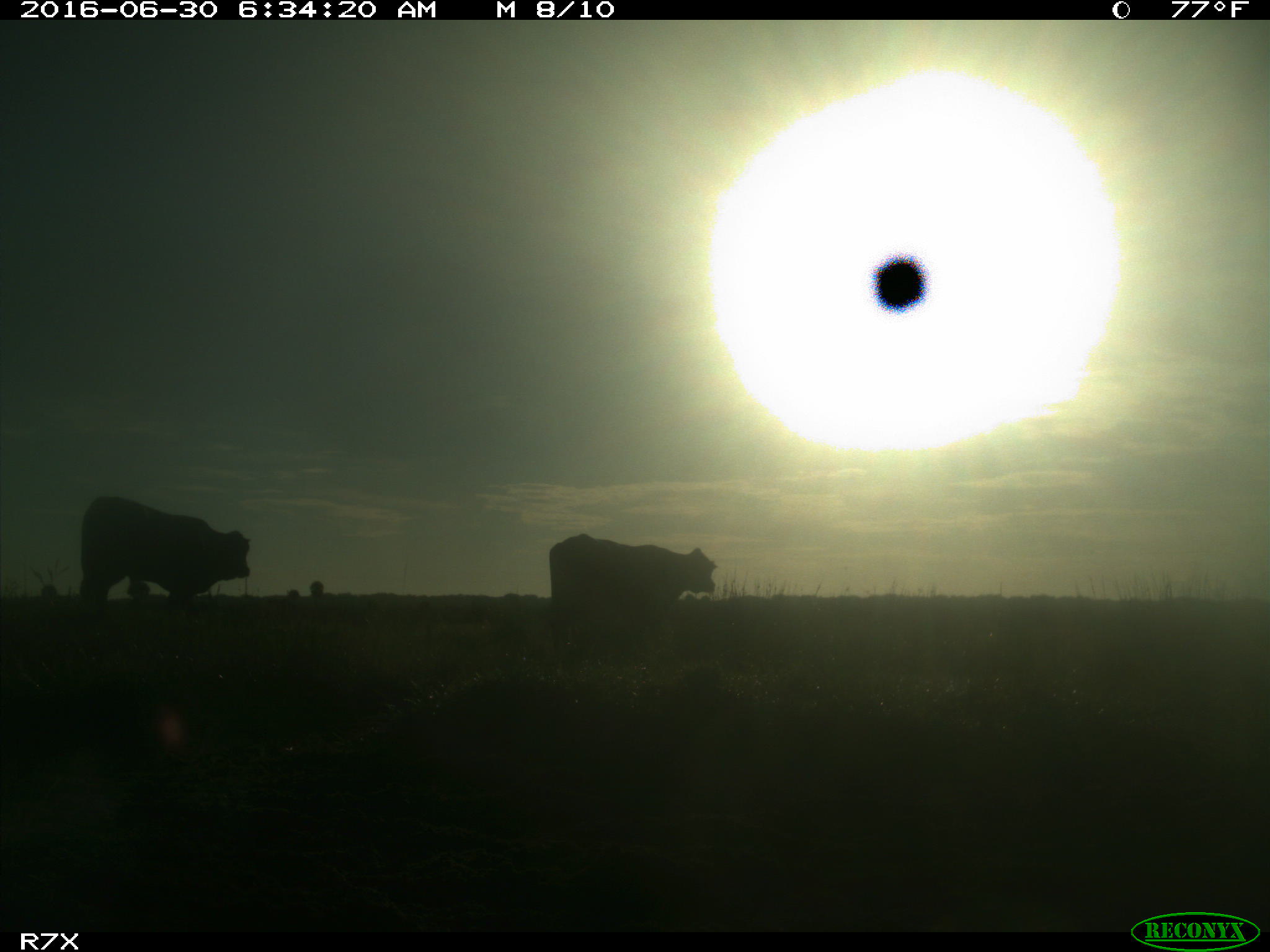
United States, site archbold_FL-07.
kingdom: Animalia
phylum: Chordata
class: Mammalia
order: Artiodactyla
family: Bovidae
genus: Bos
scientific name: Bos taurus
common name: domestic cow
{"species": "Bos taurus (domestic cow)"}